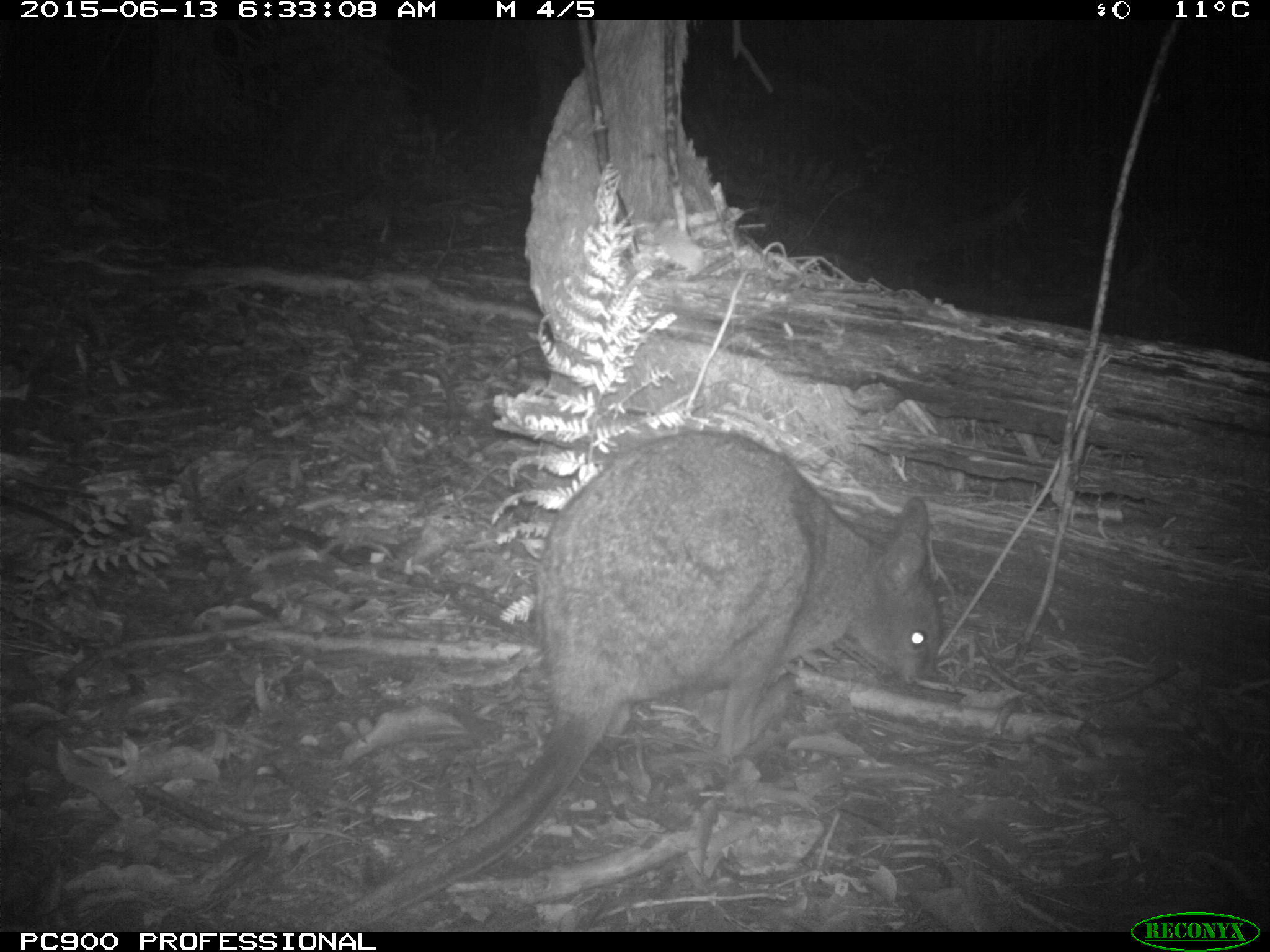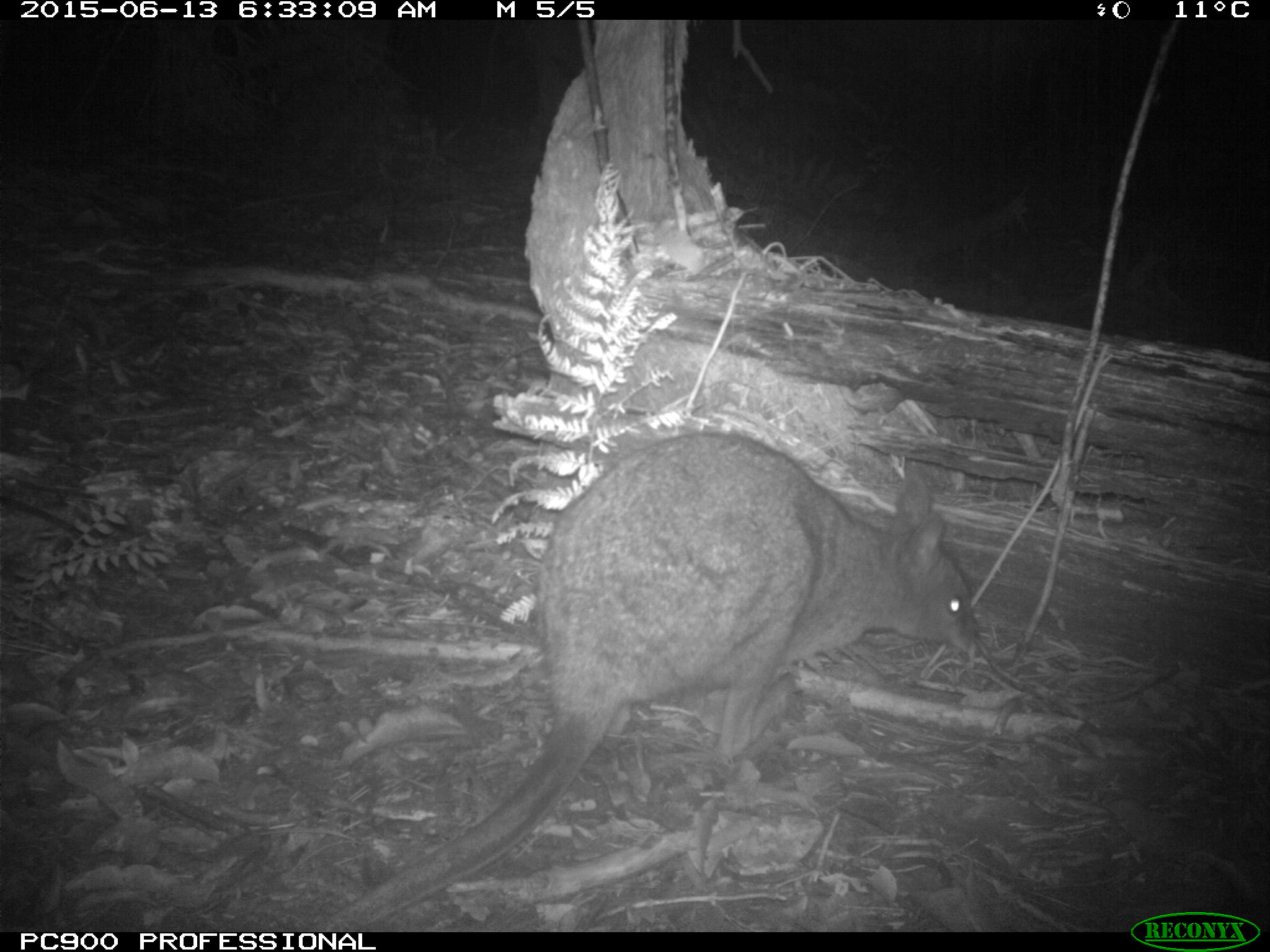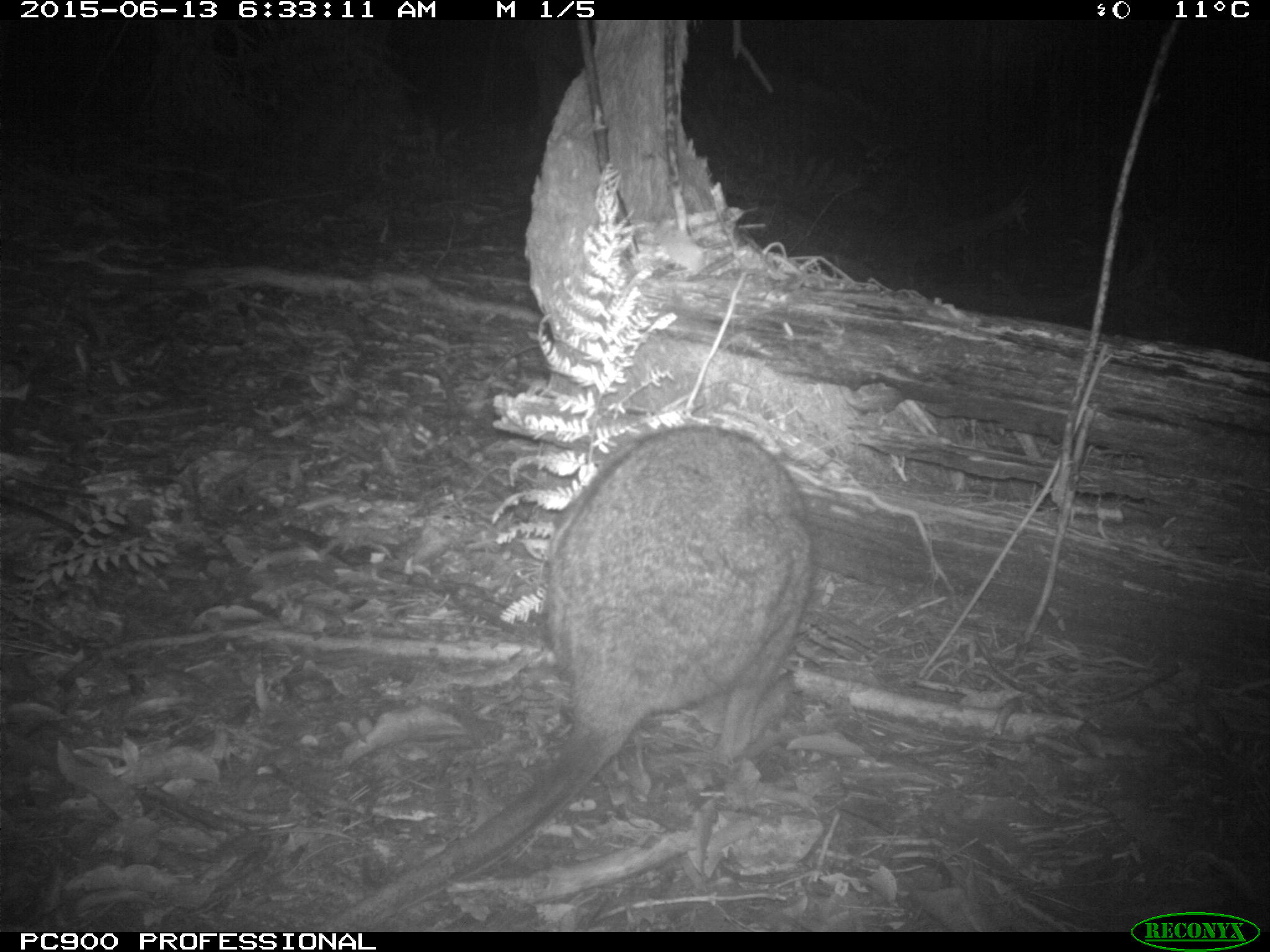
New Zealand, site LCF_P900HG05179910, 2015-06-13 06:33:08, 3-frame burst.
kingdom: Animalia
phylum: Chordata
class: Mammalia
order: Diprotodontia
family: Macropodidae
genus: Notamacropus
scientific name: Notamacropus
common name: wallaby